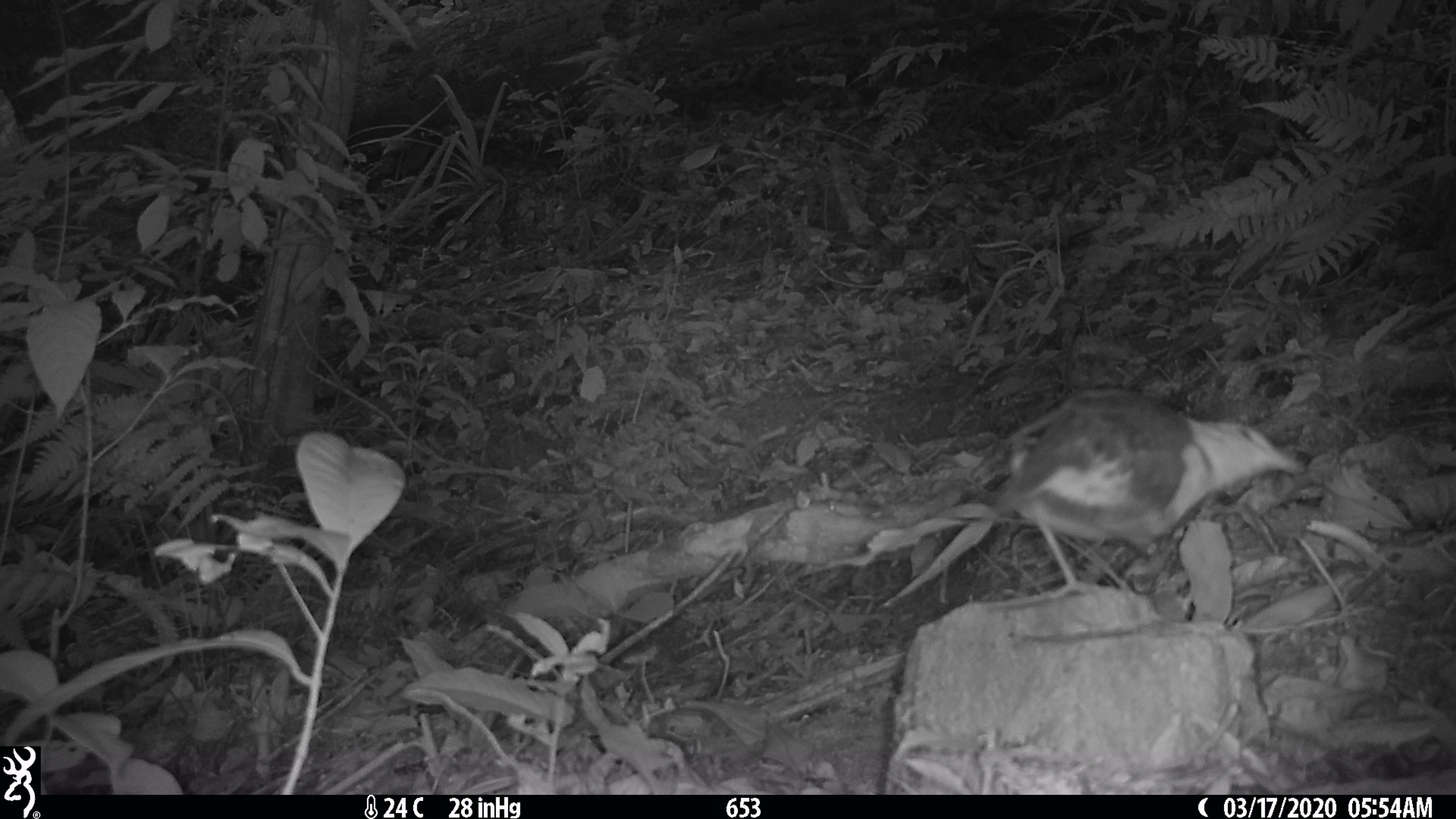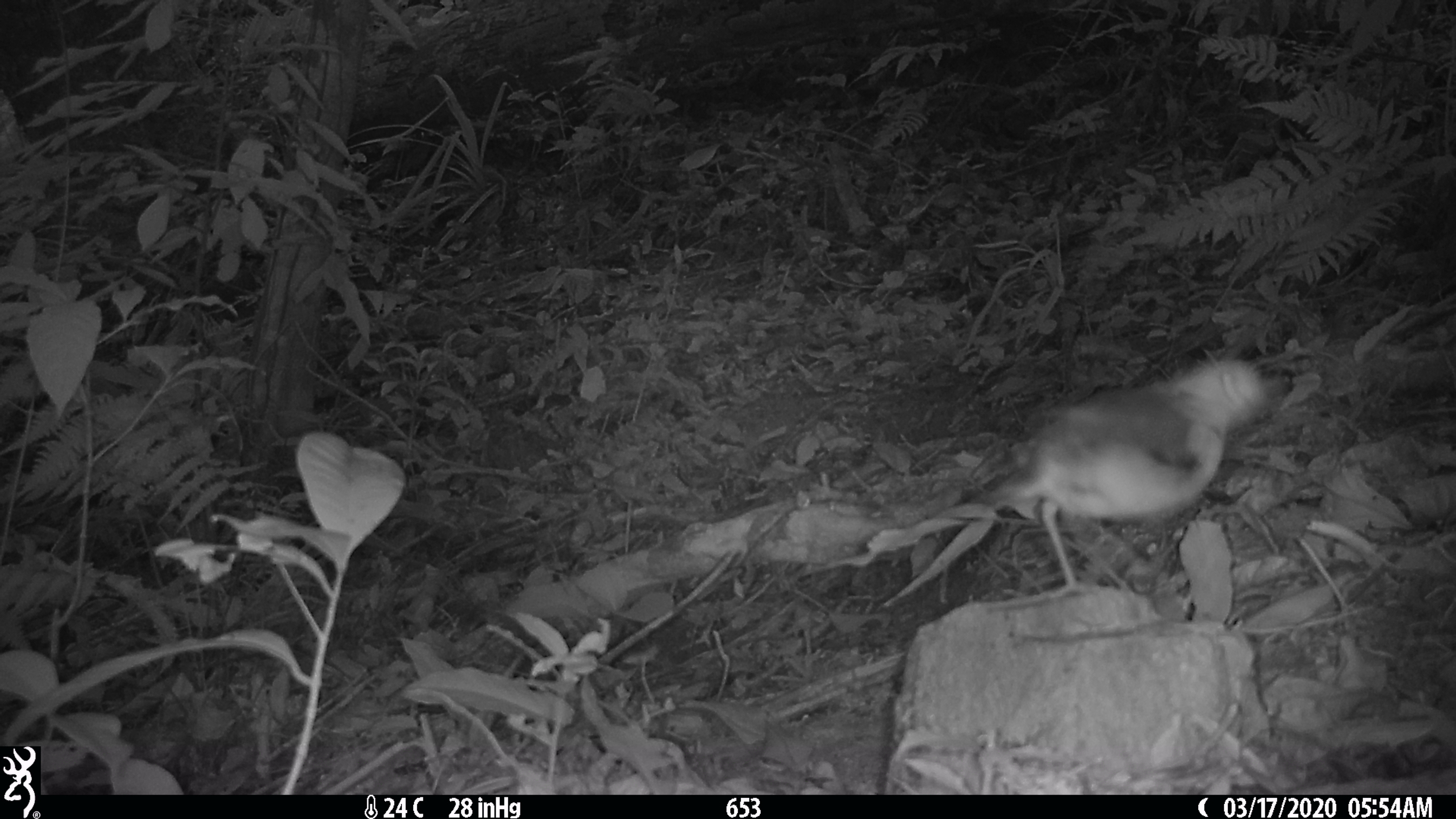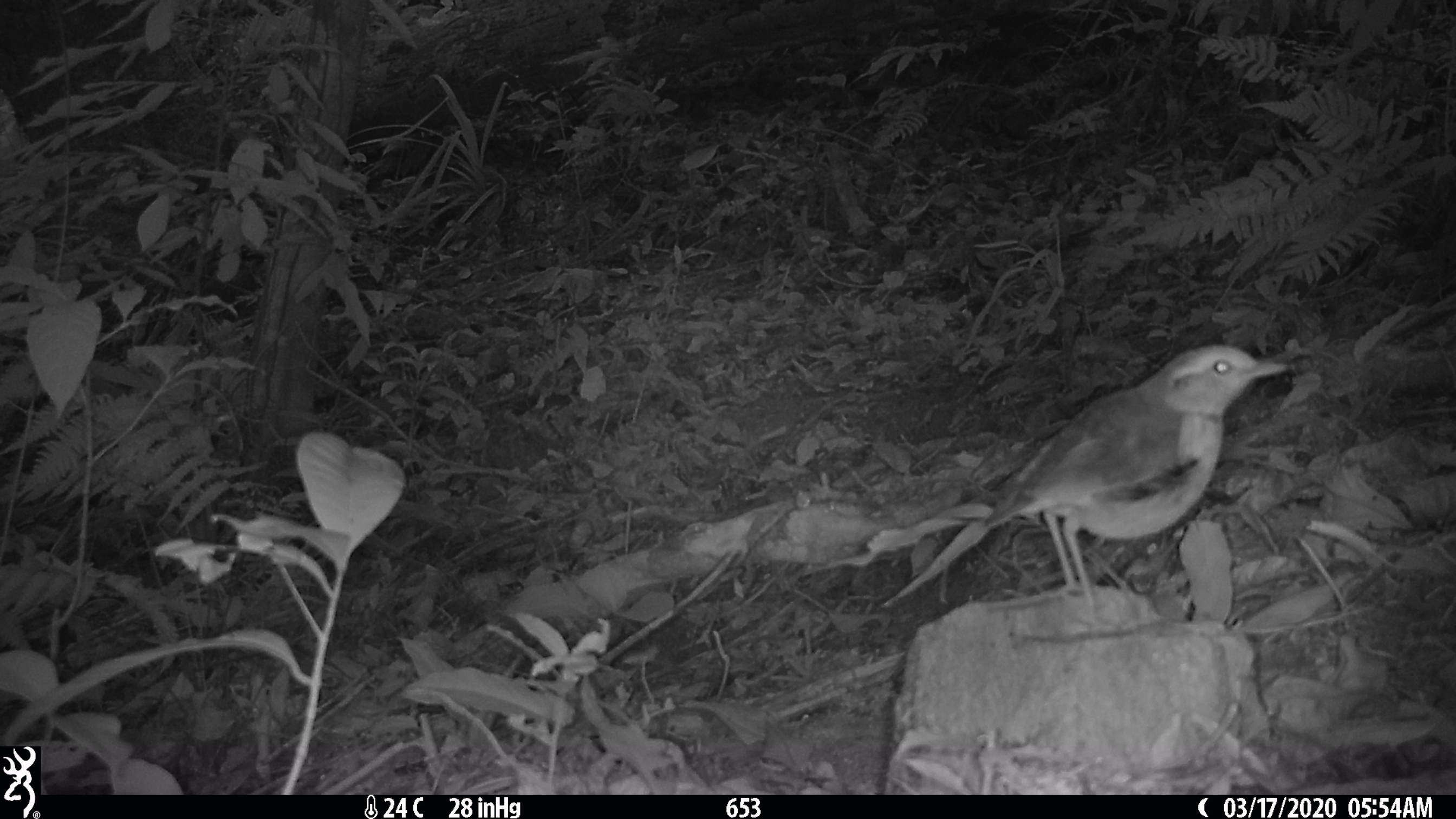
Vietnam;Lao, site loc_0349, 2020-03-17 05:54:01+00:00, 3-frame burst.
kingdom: Animalia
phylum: Chordata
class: Aves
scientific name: Aves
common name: bird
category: unidentified bird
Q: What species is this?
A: Unidentified bird (bird) (Aves).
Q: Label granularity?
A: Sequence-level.